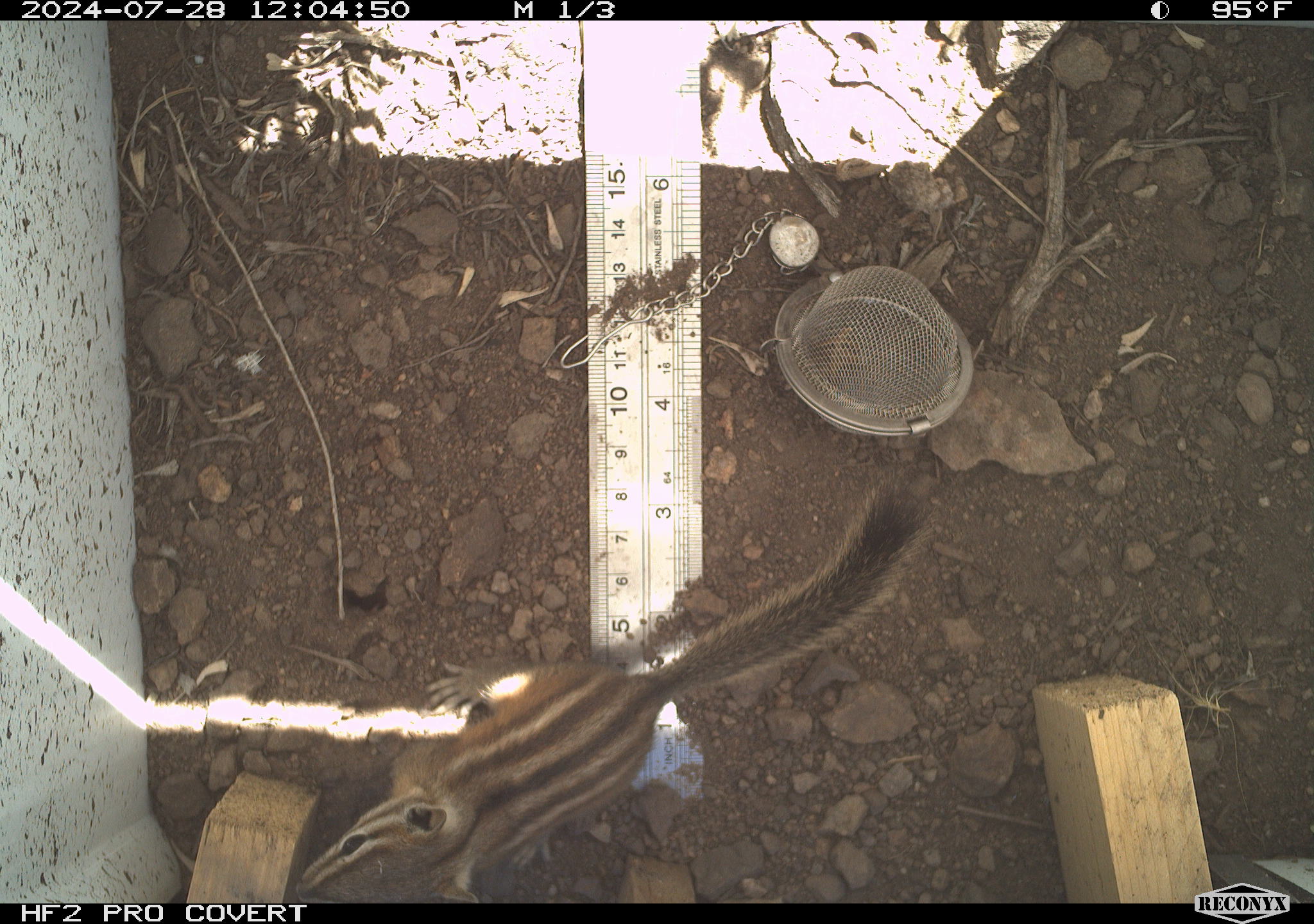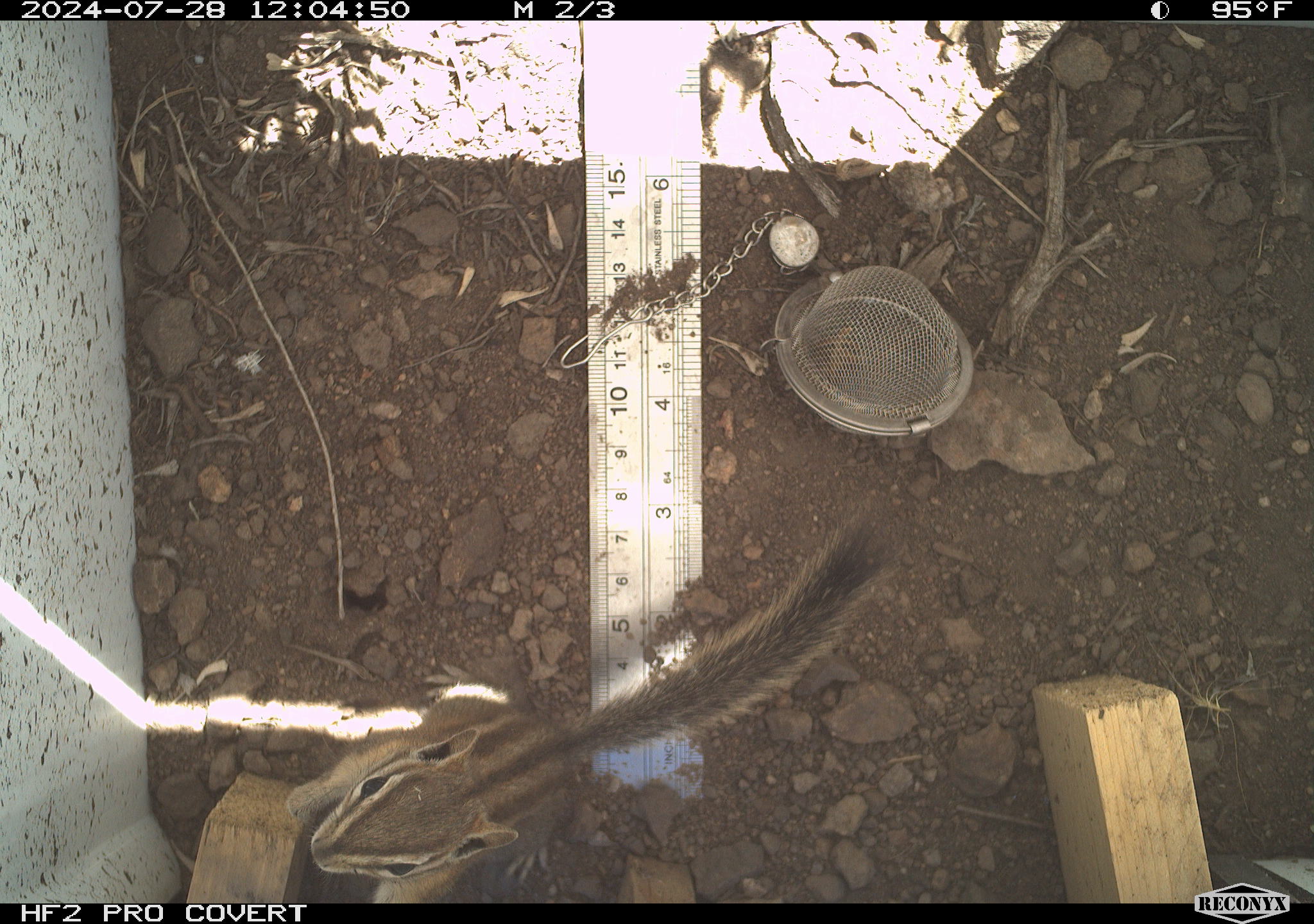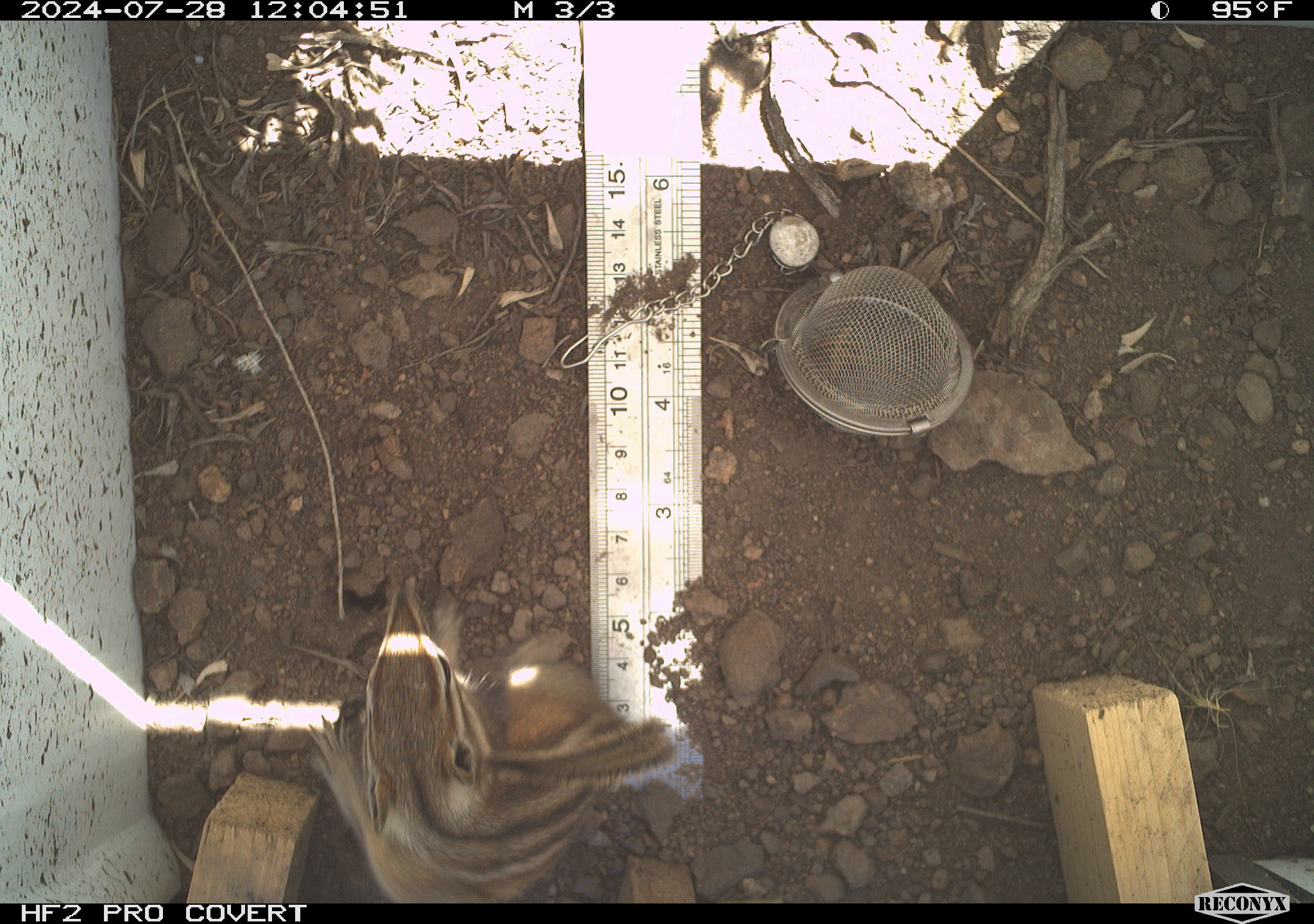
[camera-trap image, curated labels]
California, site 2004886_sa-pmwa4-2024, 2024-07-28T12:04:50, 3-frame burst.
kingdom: Animalia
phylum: Chordata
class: Mammalia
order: Rodentia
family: Sciuridae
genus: Neotamias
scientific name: Neotamias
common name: western chipmunks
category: neotamias species